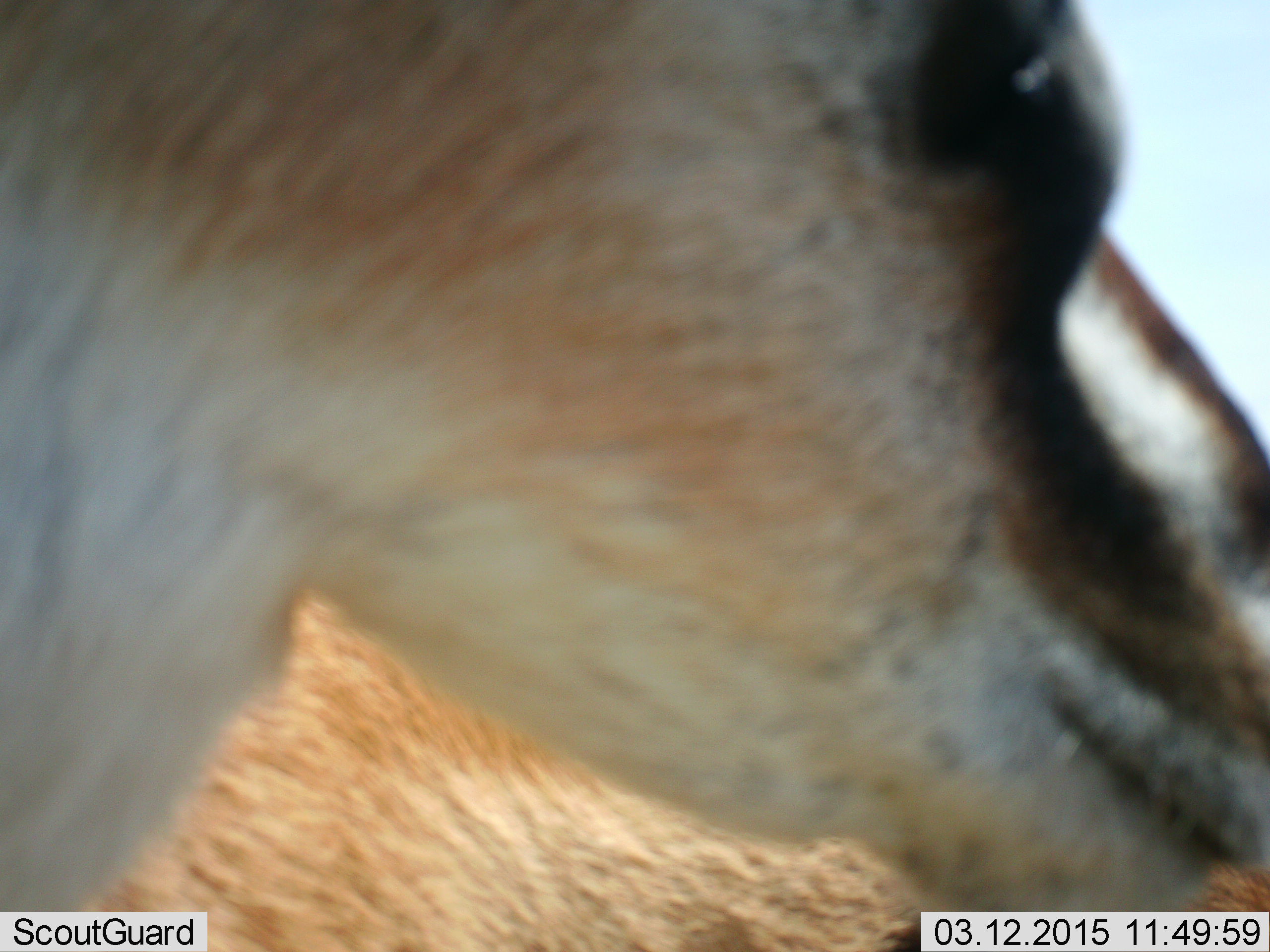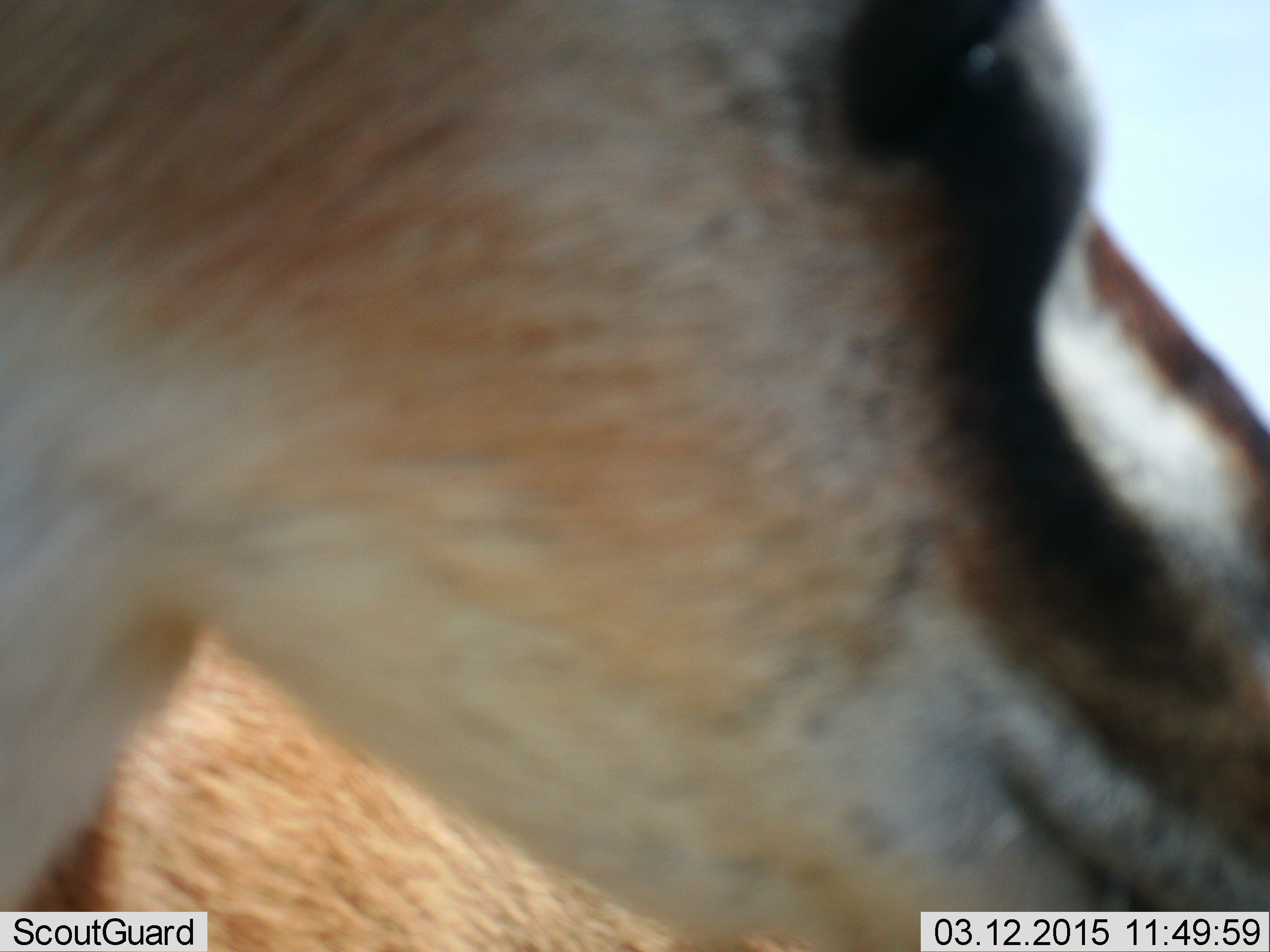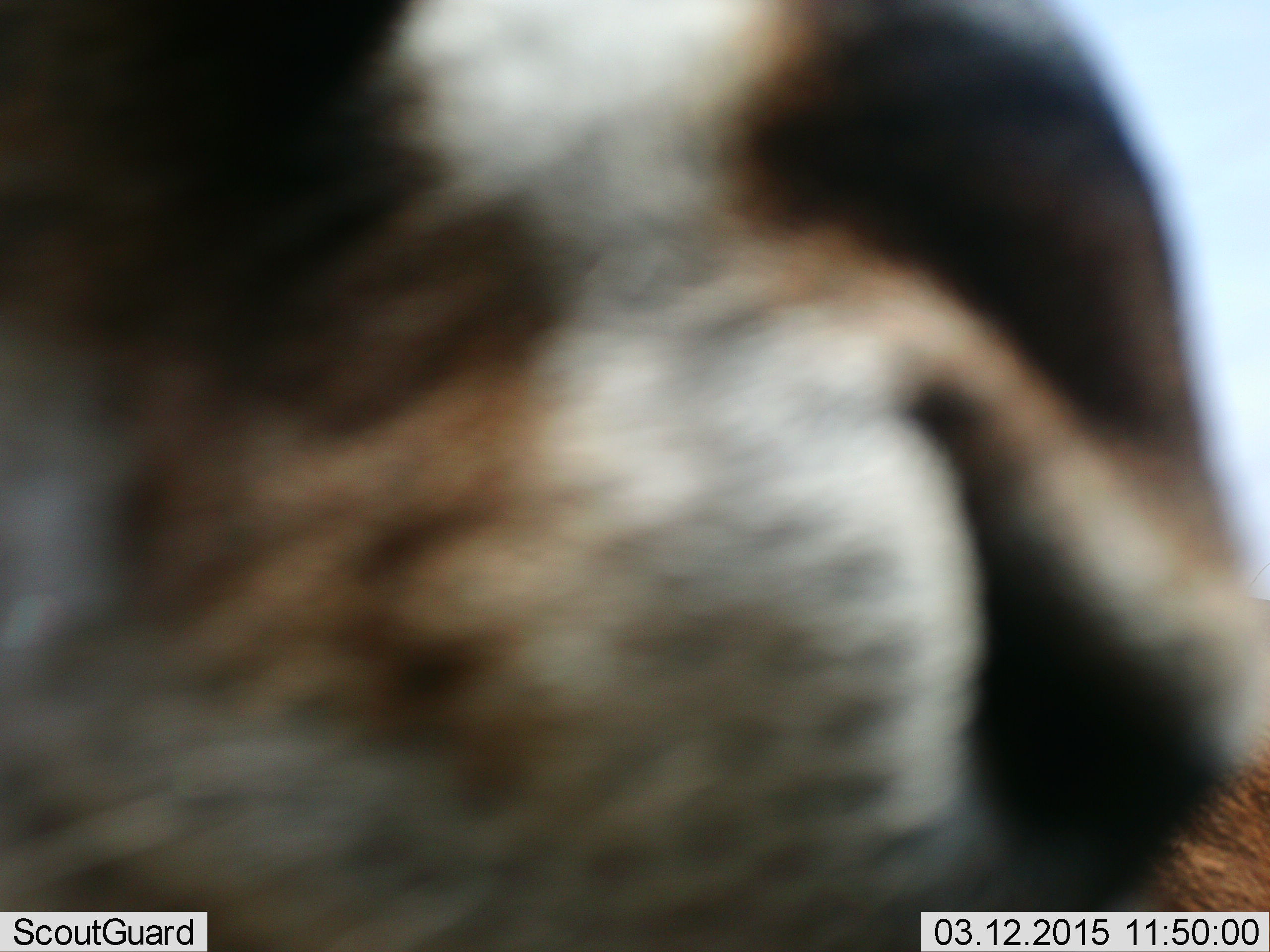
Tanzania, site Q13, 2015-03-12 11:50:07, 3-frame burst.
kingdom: Animalia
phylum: Chordata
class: Mammalia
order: Artiodactyla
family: Bovidae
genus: Eudorcas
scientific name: Eudorcas thomsonii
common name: thomson's gazelle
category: gazellethomsons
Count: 1.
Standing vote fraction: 80%.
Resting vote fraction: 0%.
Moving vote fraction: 10%.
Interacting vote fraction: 10%.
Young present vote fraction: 0%.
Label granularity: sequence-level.